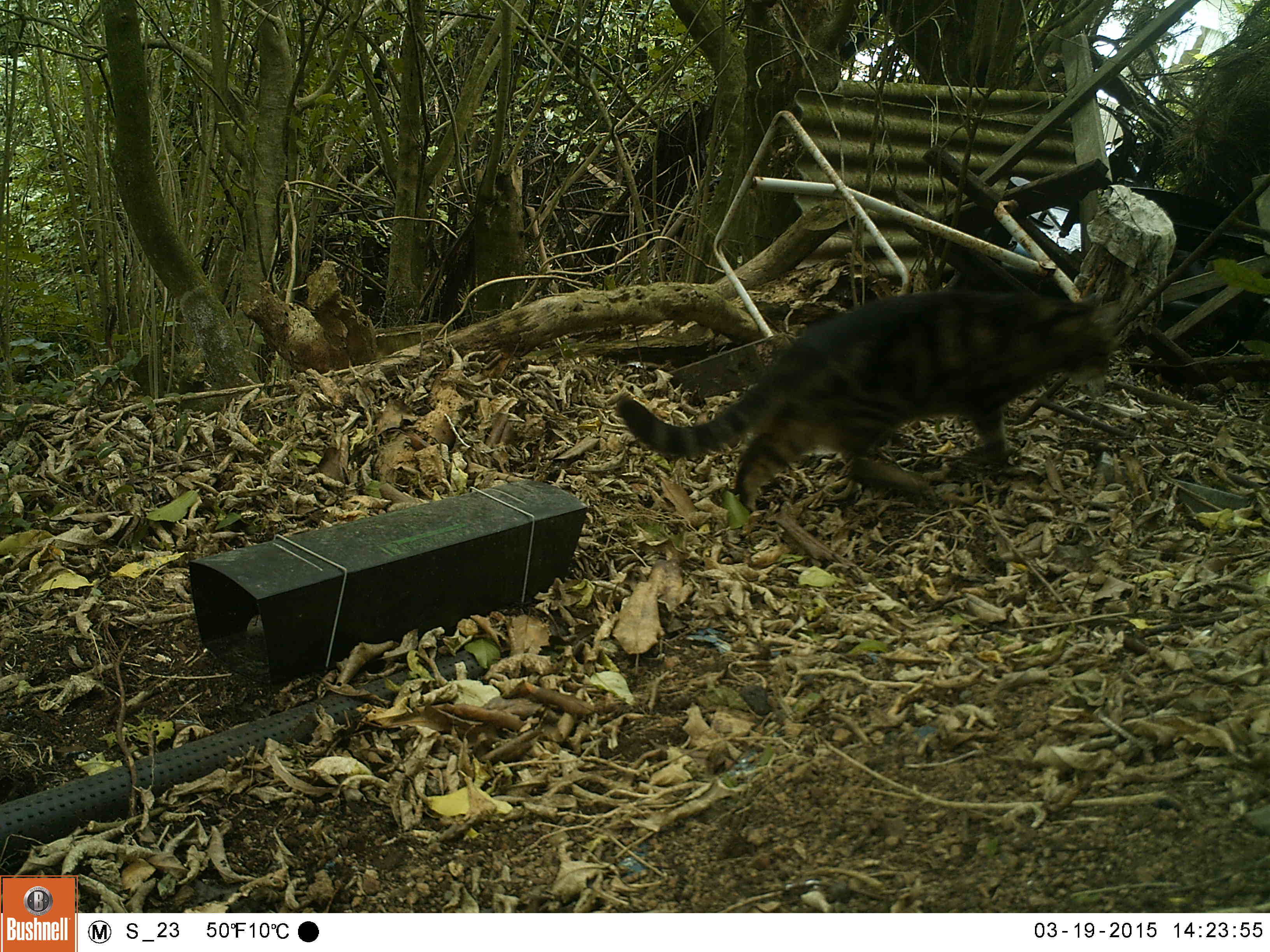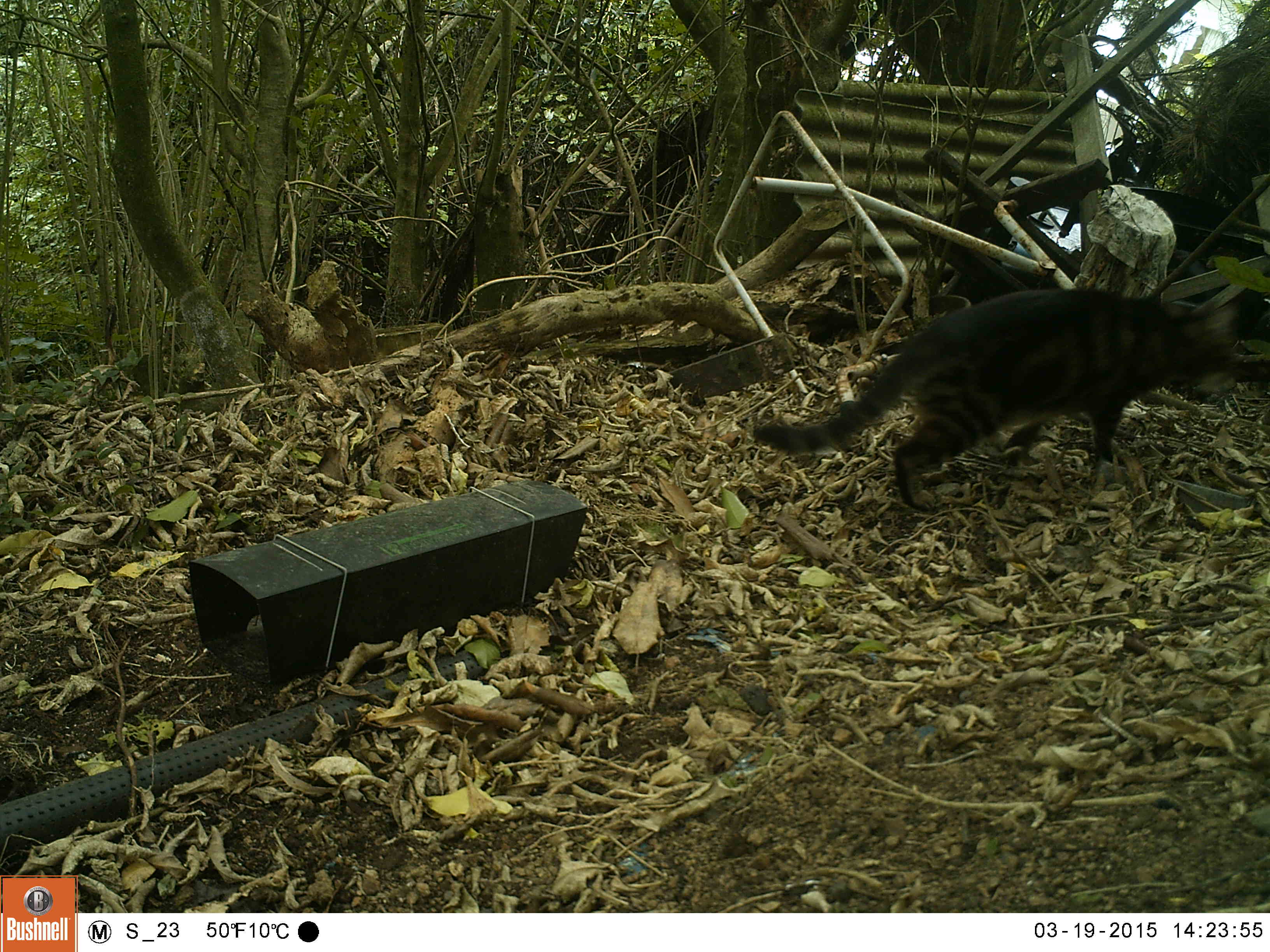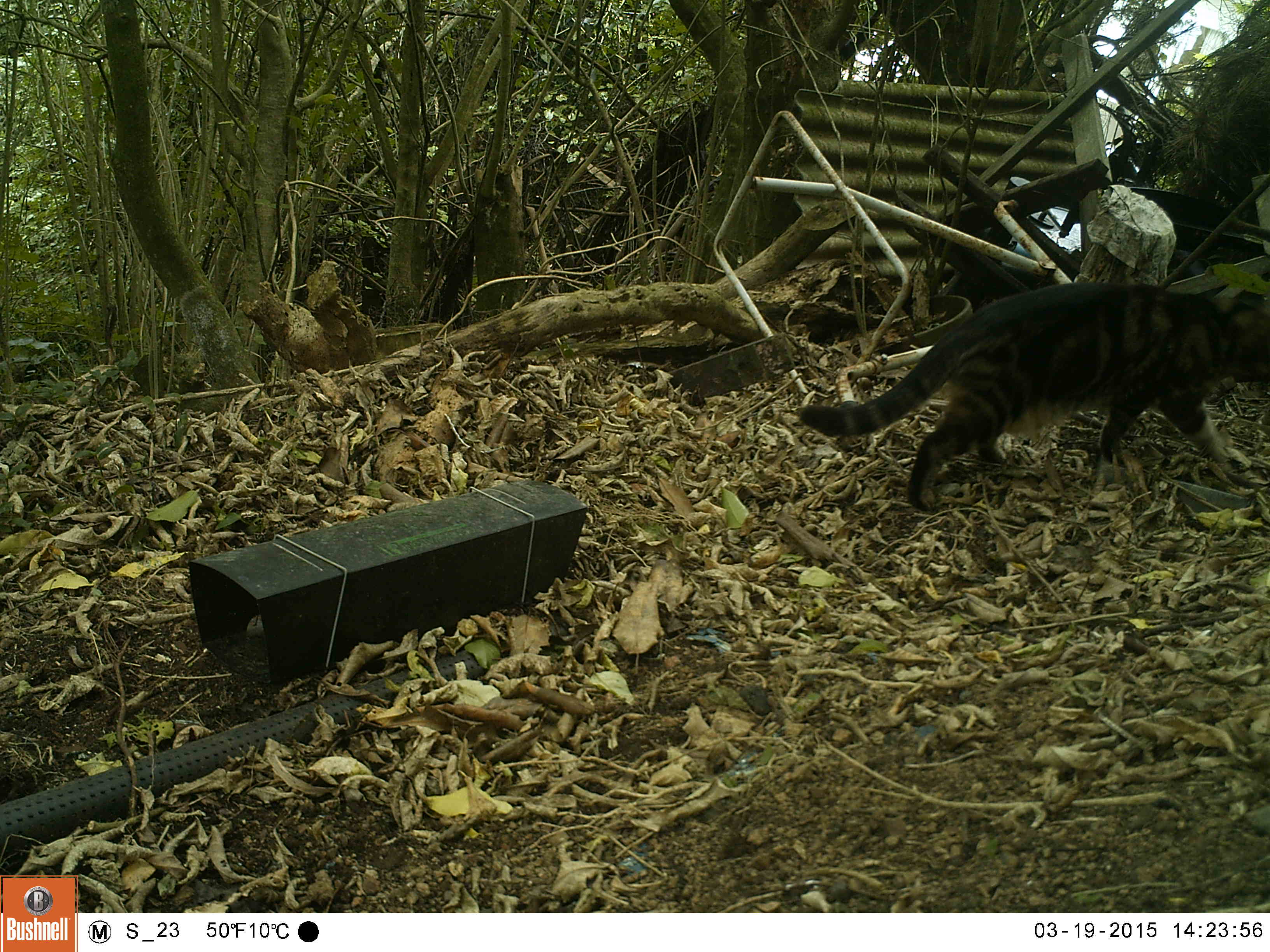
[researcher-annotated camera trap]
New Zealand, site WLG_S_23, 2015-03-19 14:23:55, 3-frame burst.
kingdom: Animalia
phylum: Chordata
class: Mammalia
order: Carnivora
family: Felidae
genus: Felis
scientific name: Felis catus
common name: domestic cat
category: cat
Cat (domestic cat) (Felis catus).